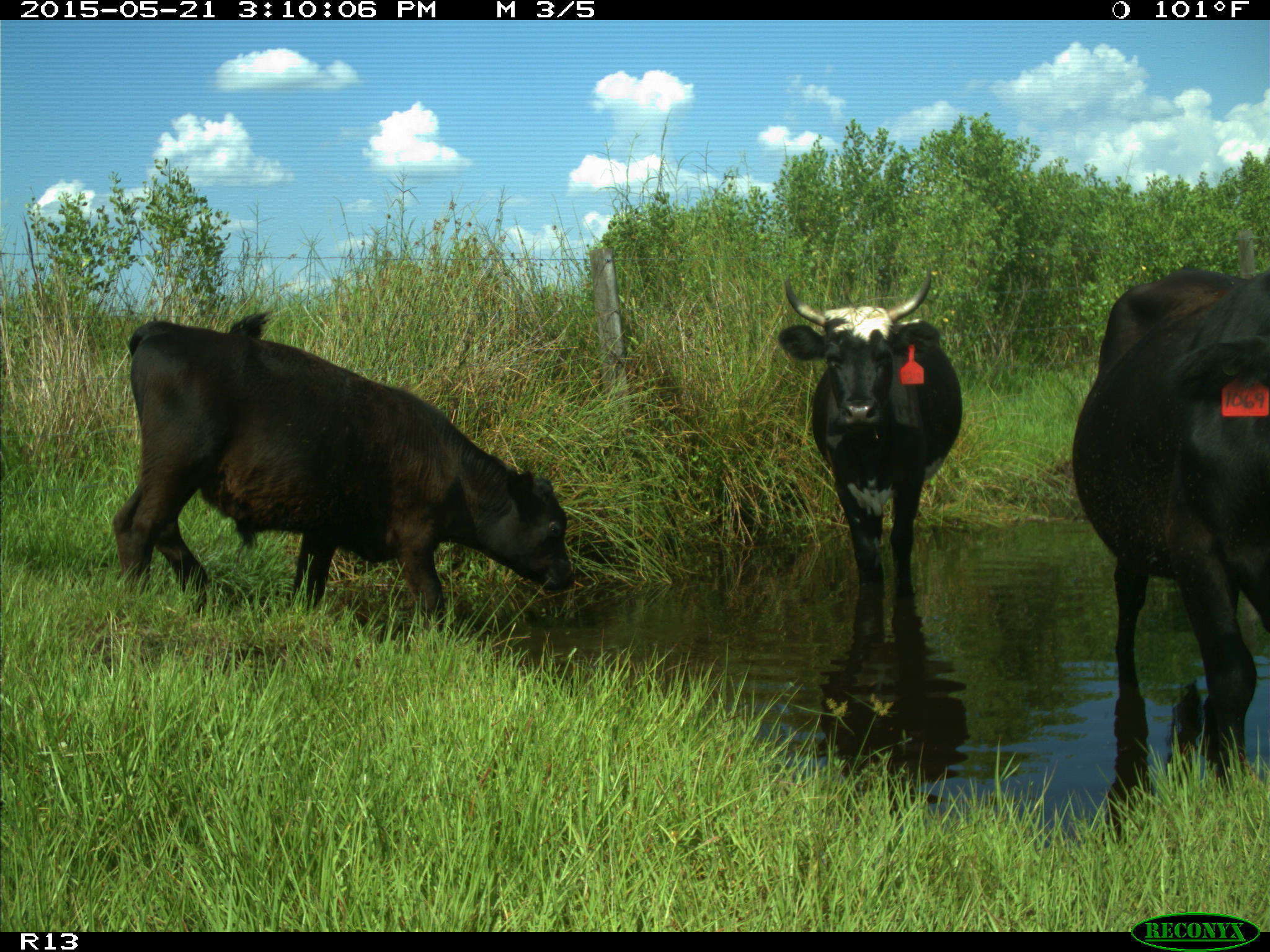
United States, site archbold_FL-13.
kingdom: Animalia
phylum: Chordata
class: Mammalia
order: Artiodactyla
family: Bovidae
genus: Bos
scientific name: Bos taurus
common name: domestic cow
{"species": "Bos taurus (domestic cow)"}